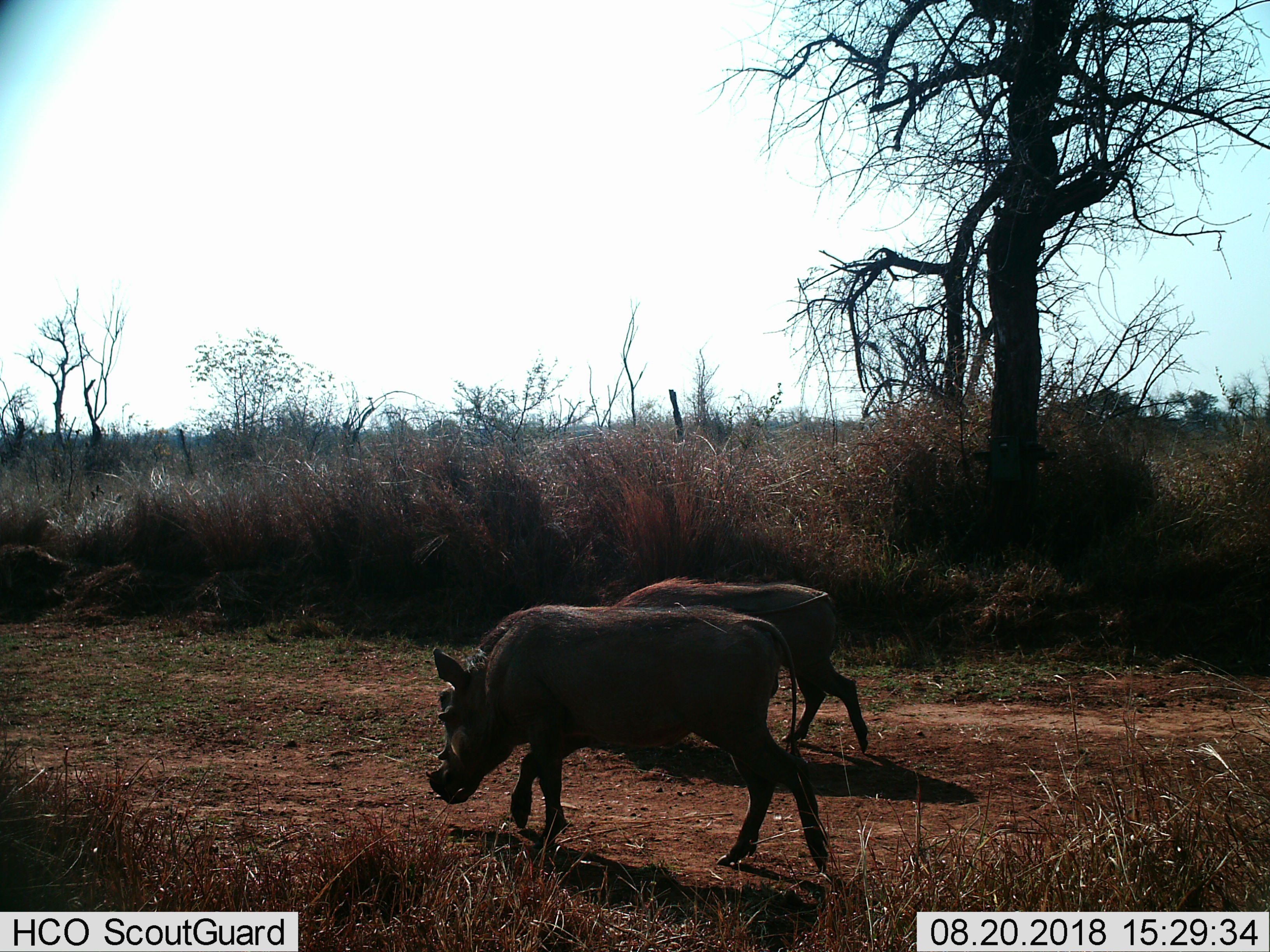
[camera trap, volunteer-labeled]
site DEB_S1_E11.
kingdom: Animalia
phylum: Chordata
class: Mammalia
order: Artiodactyla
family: Suidae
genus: Phacochoerus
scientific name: Phacochoerus africanus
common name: warthog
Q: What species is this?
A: Warthog (Phacochoerus africanus).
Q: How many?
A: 2.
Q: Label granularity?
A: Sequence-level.